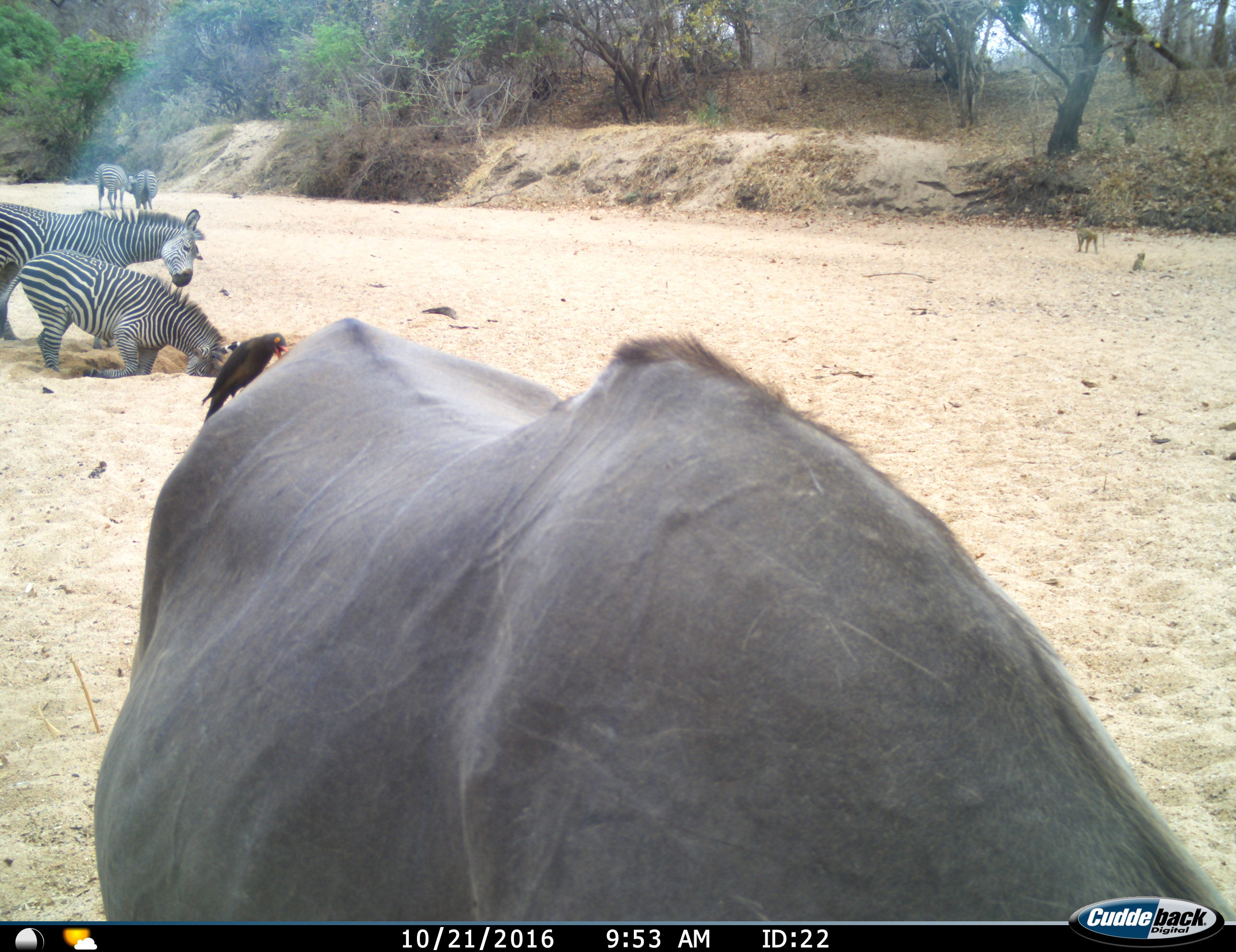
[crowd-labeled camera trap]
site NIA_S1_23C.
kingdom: Animalia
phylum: Chordata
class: Aves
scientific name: Aves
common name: bird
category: birdother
Birdother (bird) (Aves), count 1. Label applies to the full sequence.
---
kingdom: Animalia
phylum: Chordata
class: Mammalia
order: Artiodactyla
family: Bovidae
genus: Tragelaphus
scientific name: Tragelaphus oryx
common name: eland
Eland (Tragelaphus oryx), count 1. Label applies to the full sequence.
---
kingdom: Animalia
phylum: Chordata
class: Mammalia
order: Perissodactyla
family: Equidae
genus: Equus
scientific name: Equus quagga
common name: plains zebra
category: zebraplains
Zebraplains (plains zebra) (Equus quagga), count 4. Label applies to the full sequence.